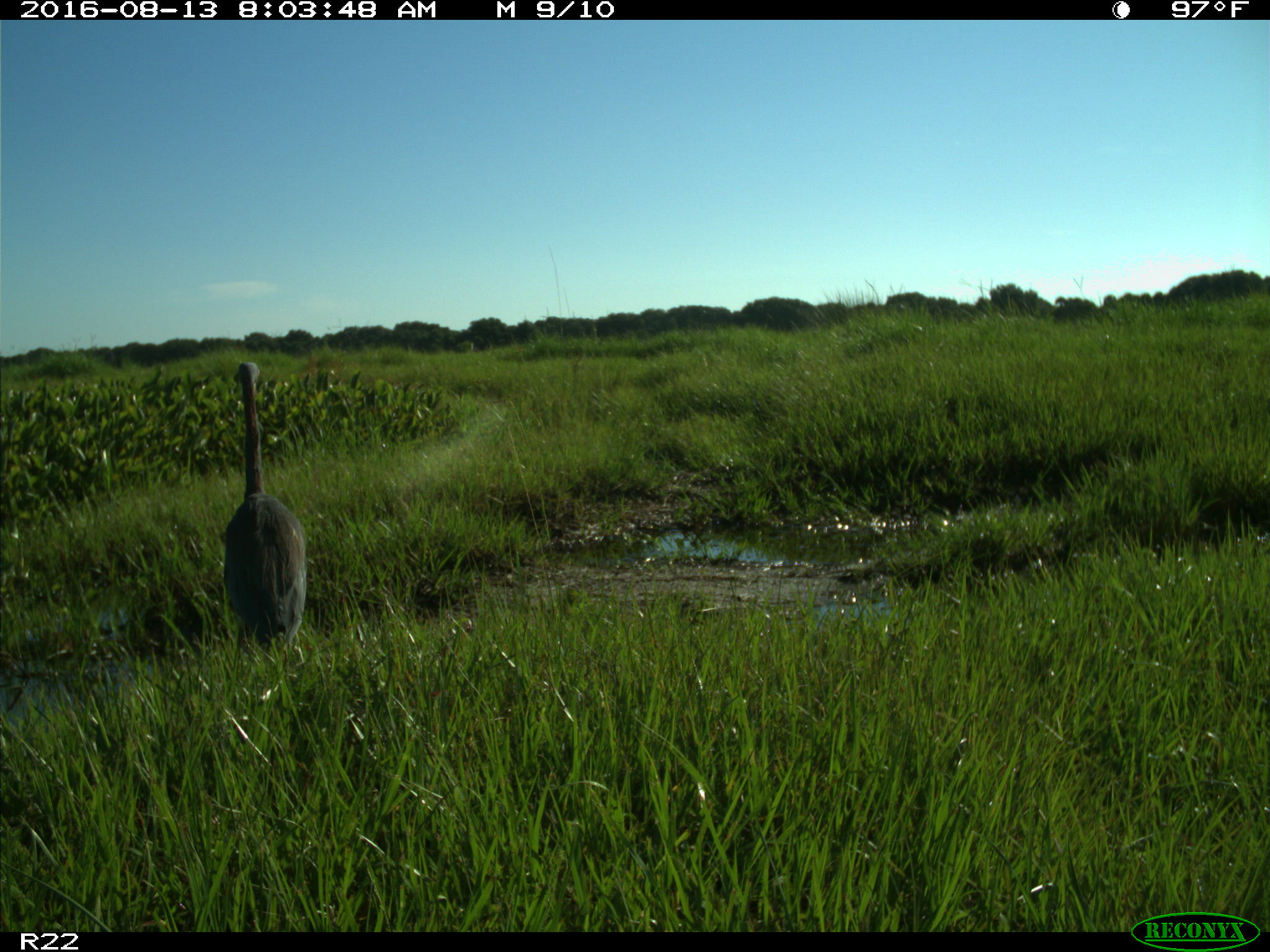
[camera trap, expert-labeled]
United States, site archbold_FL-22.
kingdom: Animalia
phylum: Chordata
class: Aves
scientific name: Aves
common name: birds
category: unidentified bird